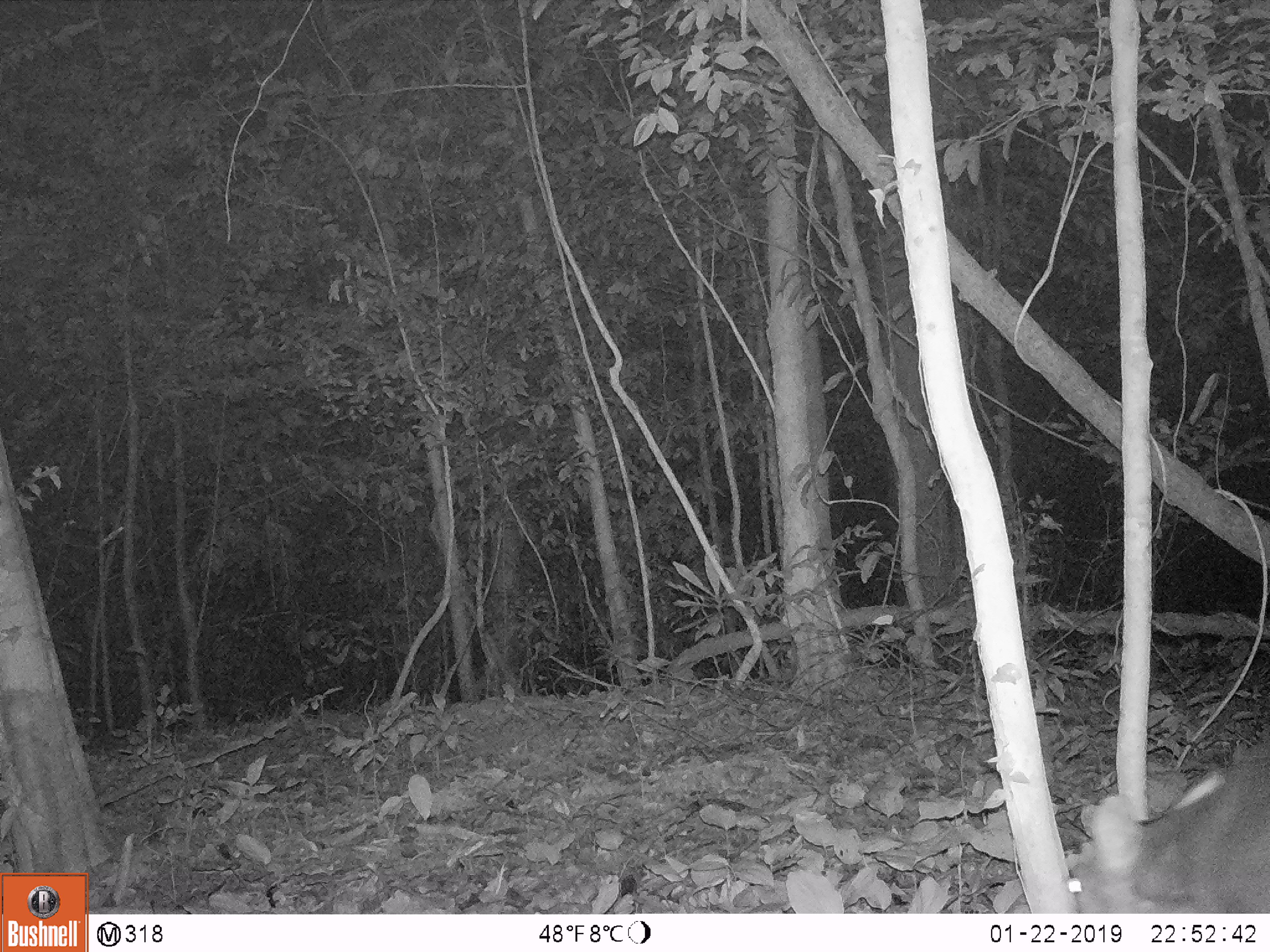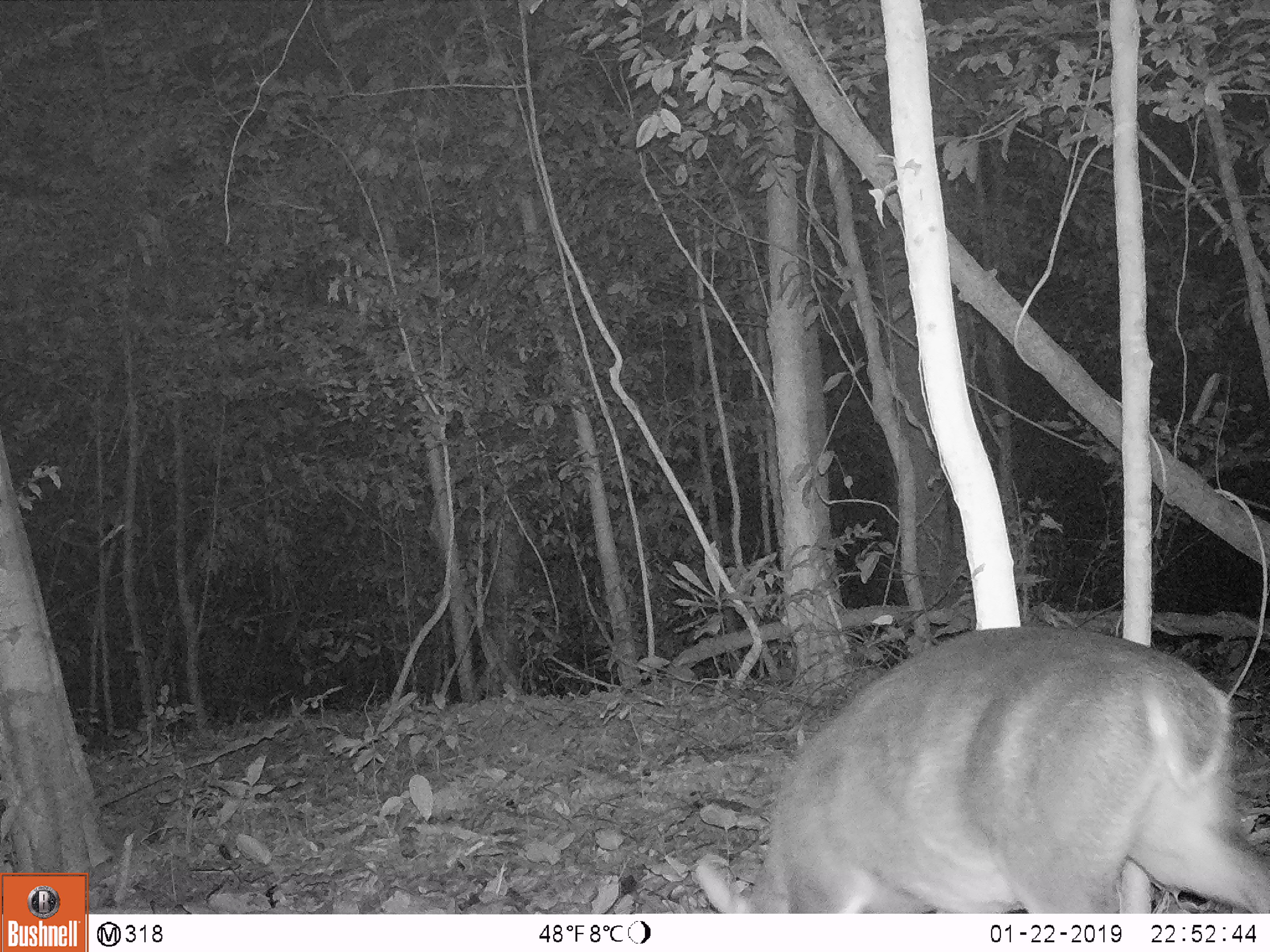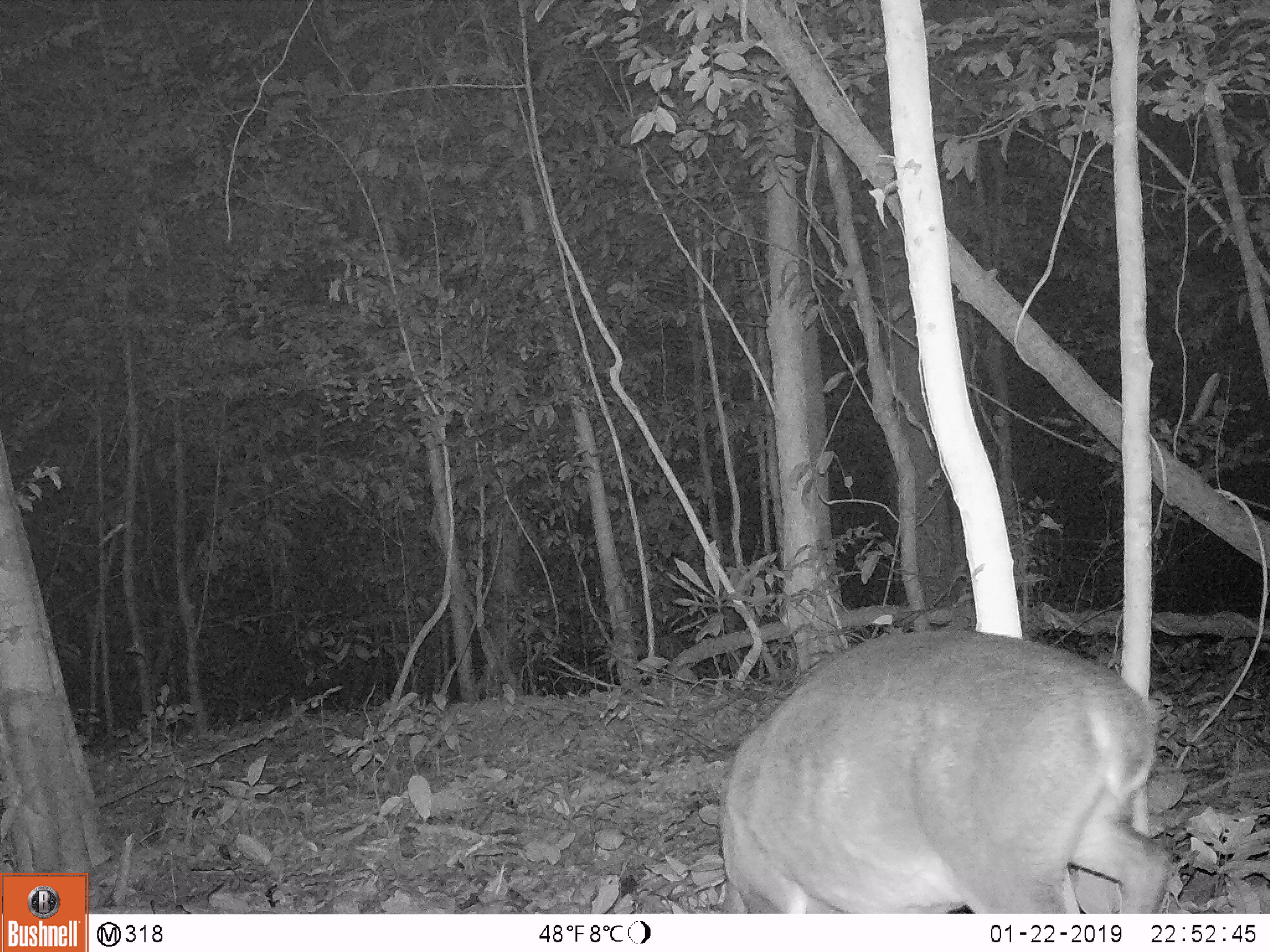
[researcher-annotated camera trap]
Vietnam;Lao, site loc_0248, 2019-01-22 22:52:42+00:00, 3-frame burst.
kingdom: Animalia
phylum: Chordata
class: Mammalia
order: Artiodactyla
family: Cervidae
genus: Muntiacus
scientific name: Muntiacus vuquangensis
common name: large-antlered muntjac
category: large antlered muntjac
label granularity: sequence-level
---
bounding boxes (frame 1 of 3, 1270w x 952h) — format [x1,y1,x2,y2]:
large antlered muntjac: [1063,743,1270,912]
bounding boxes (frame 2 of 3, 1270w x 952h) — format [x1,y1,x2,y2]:
large antlered muntjac: [695,626,1241,914]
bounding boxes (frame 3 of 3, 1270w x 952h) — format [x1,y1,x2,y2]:
large antlered muntjac: [721,629,1172,912]